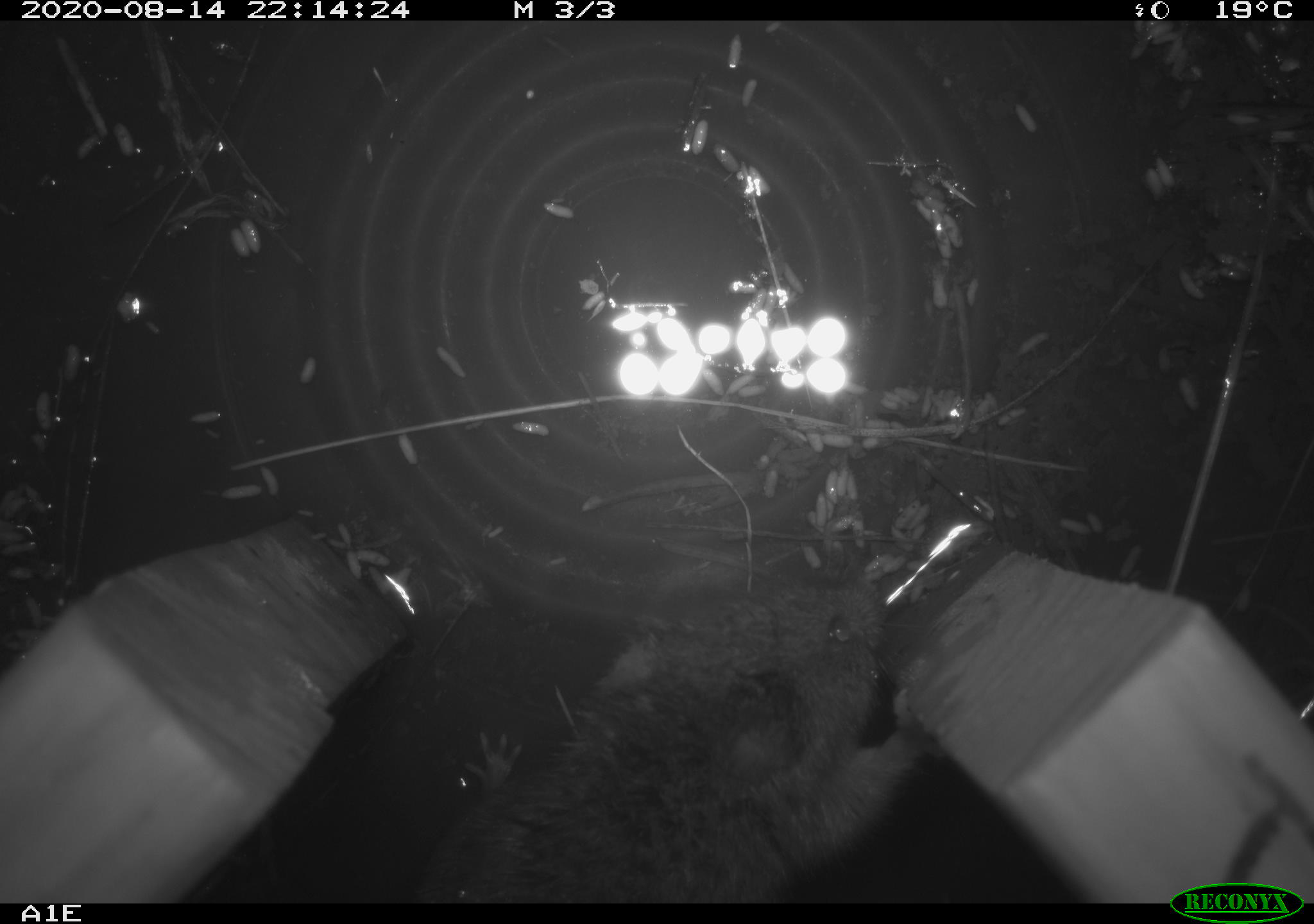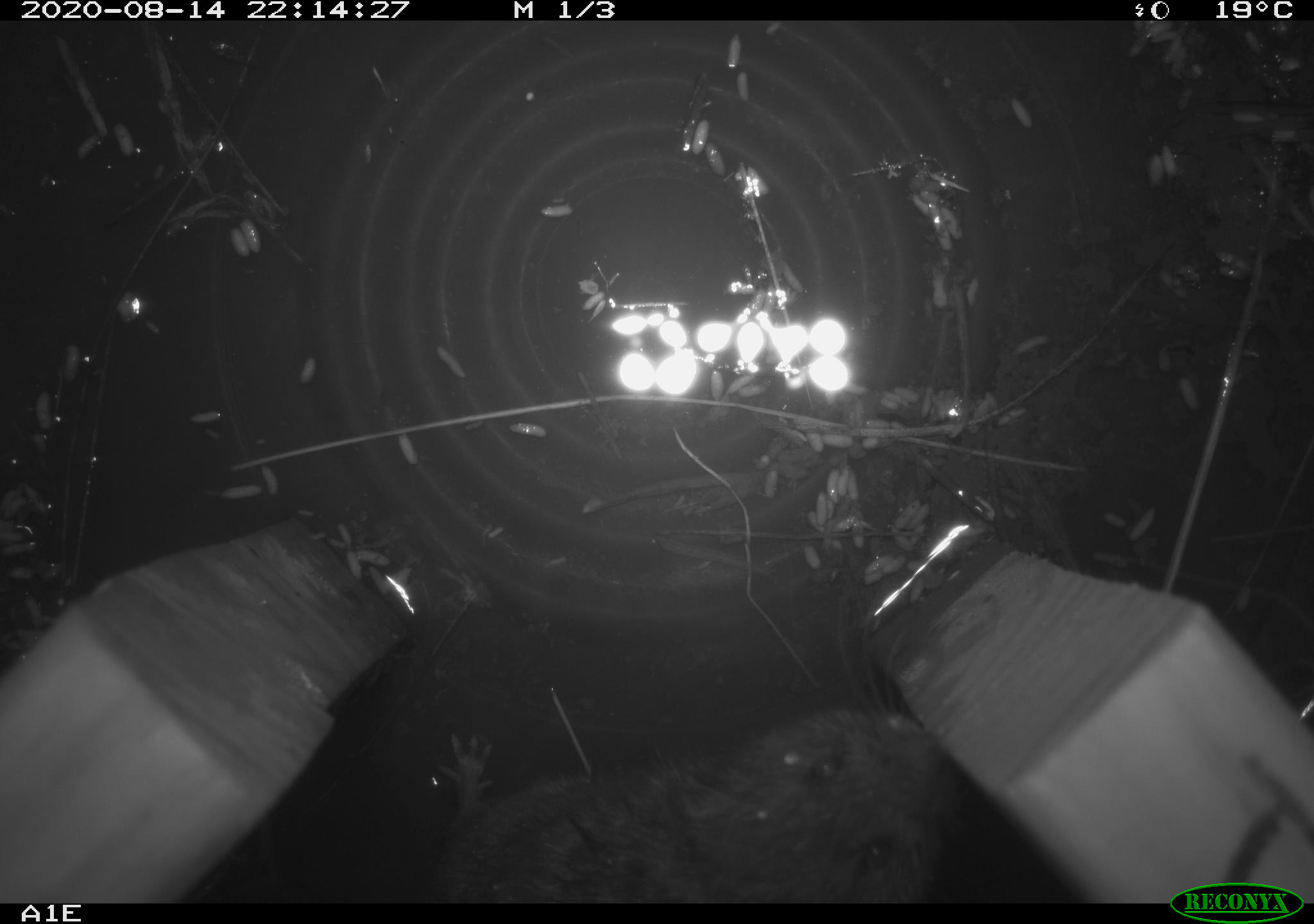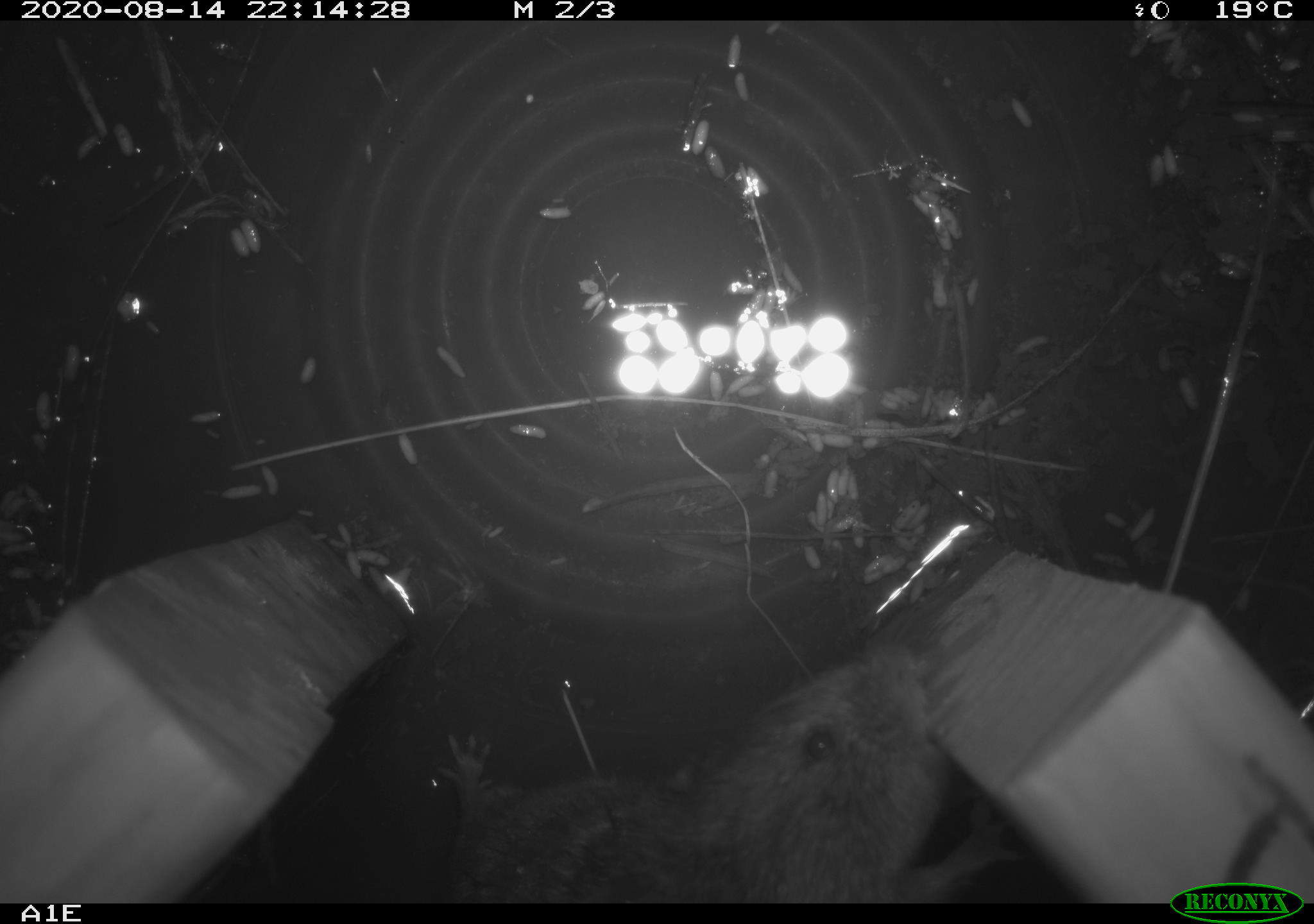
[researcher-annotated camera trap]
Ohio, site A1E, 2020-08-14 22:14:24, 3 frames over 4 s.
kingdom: Animalia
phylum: Chordata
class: Mammalia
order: Rodentia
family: Cricetidae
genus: Microtus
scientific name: Microtus pennsylvanicus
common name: meadow vole